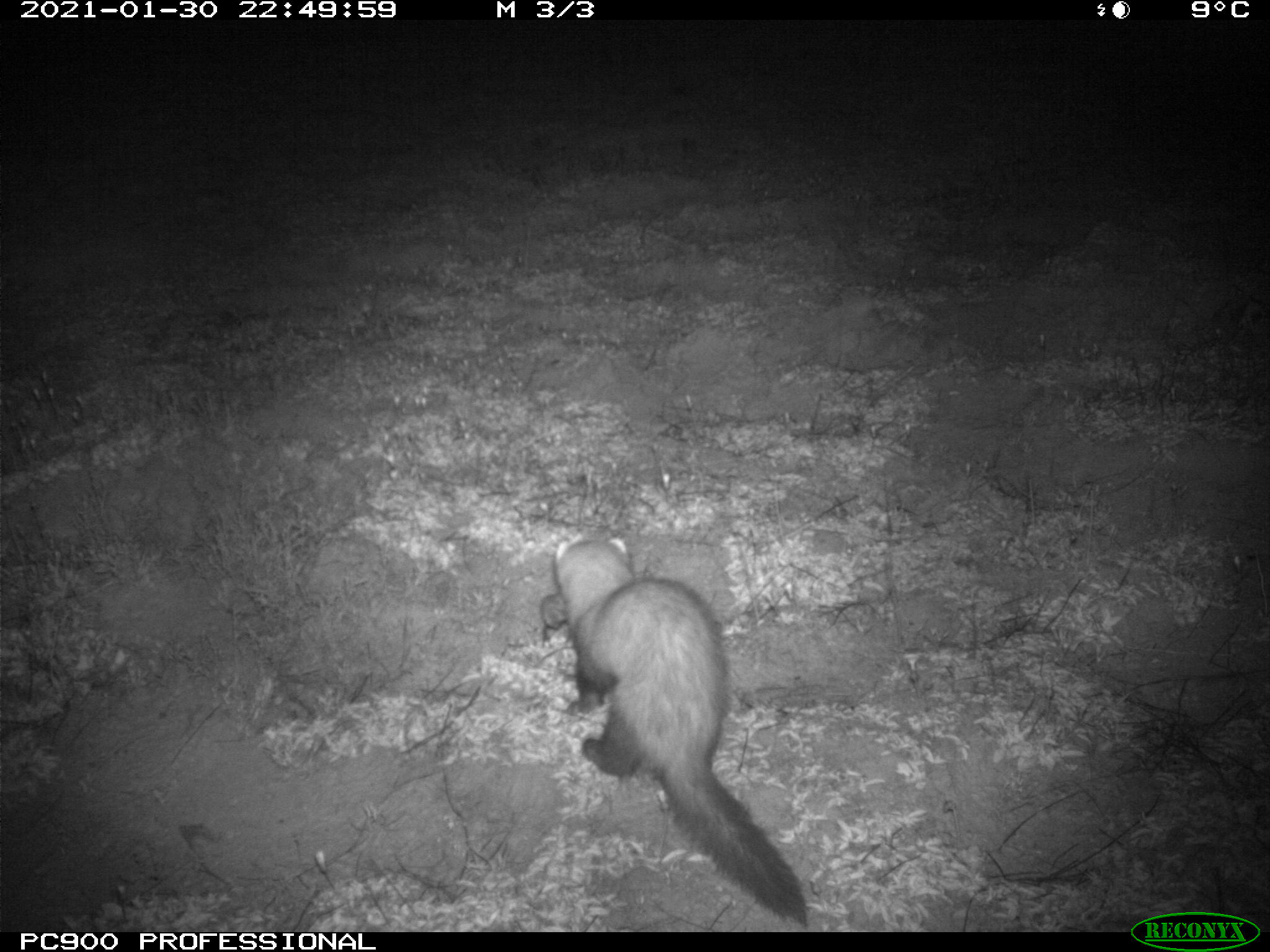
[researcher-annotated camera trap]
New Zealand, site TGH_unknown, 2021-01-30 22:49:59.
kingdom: Animalia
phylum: Chordata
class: Mammalia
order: Carnivora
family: Mustelidae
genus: Mustela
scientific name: Mustela furo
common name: ferret